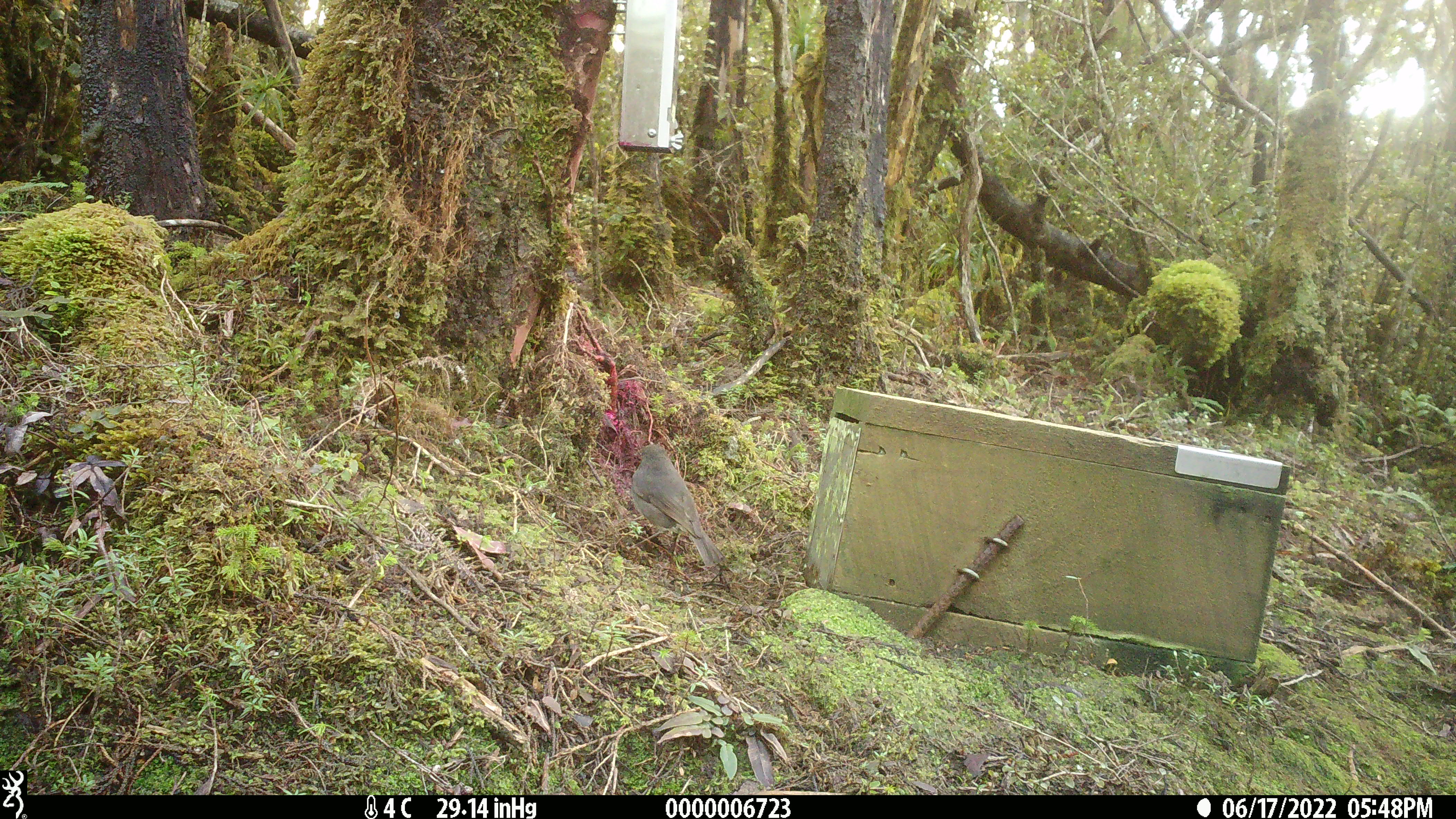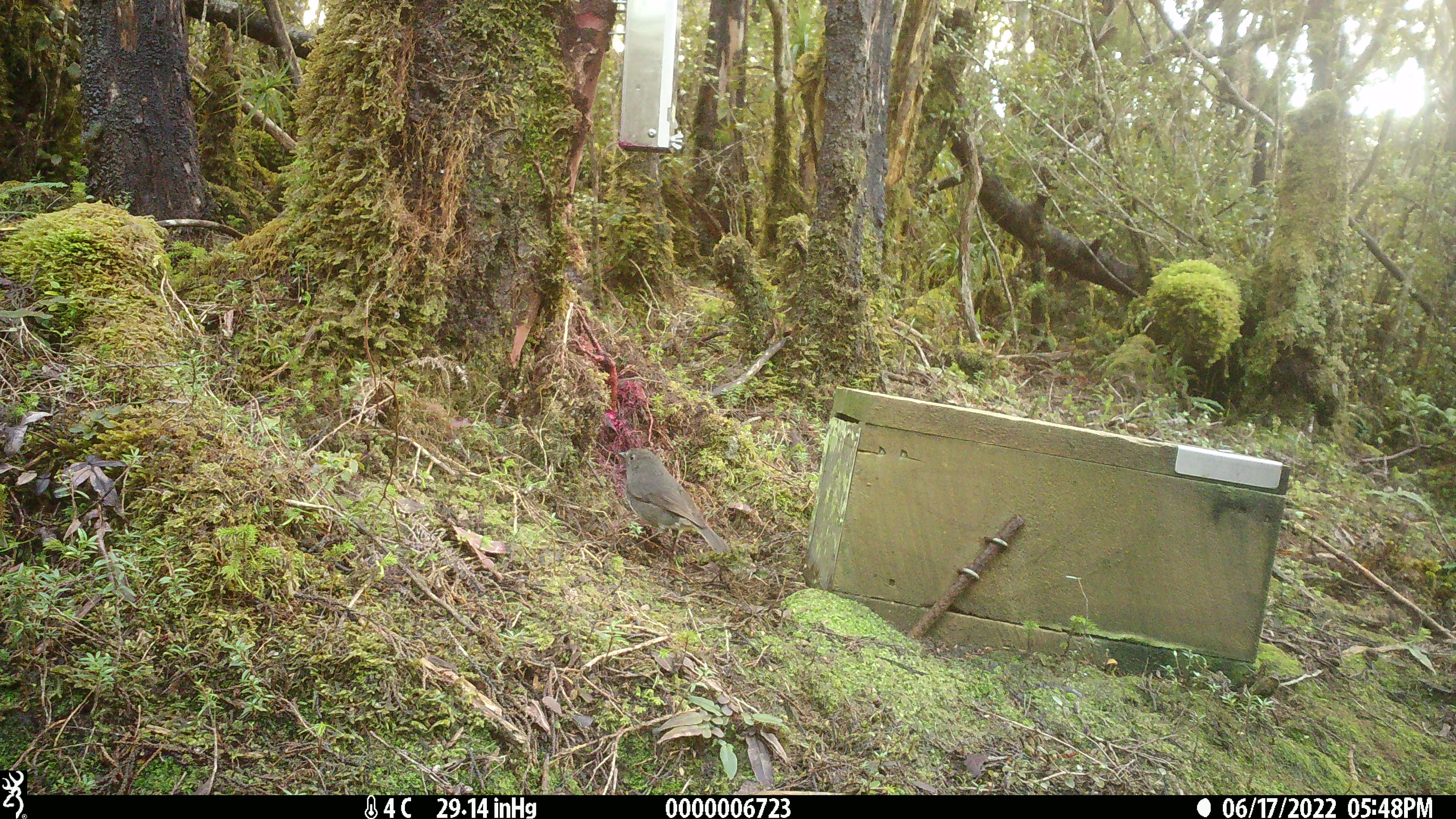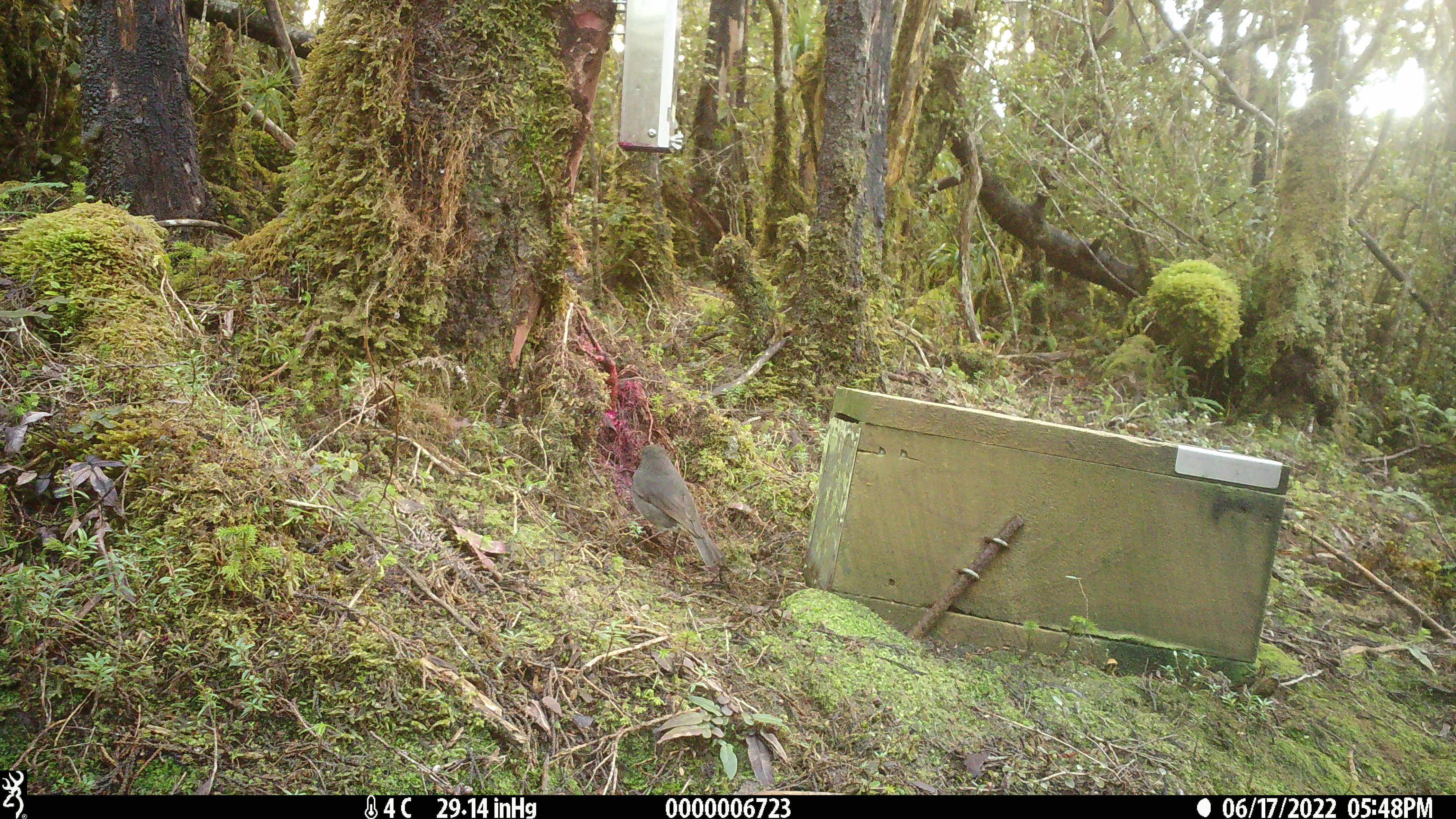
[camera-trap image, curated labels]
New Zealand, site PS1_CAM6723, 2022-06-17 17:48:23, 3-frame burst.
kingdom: Animalia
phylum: Chordata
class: Aves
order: Passeriformes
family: Petroicidae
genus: Petroica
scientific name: Petroica australis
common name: new zealand robin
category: robin